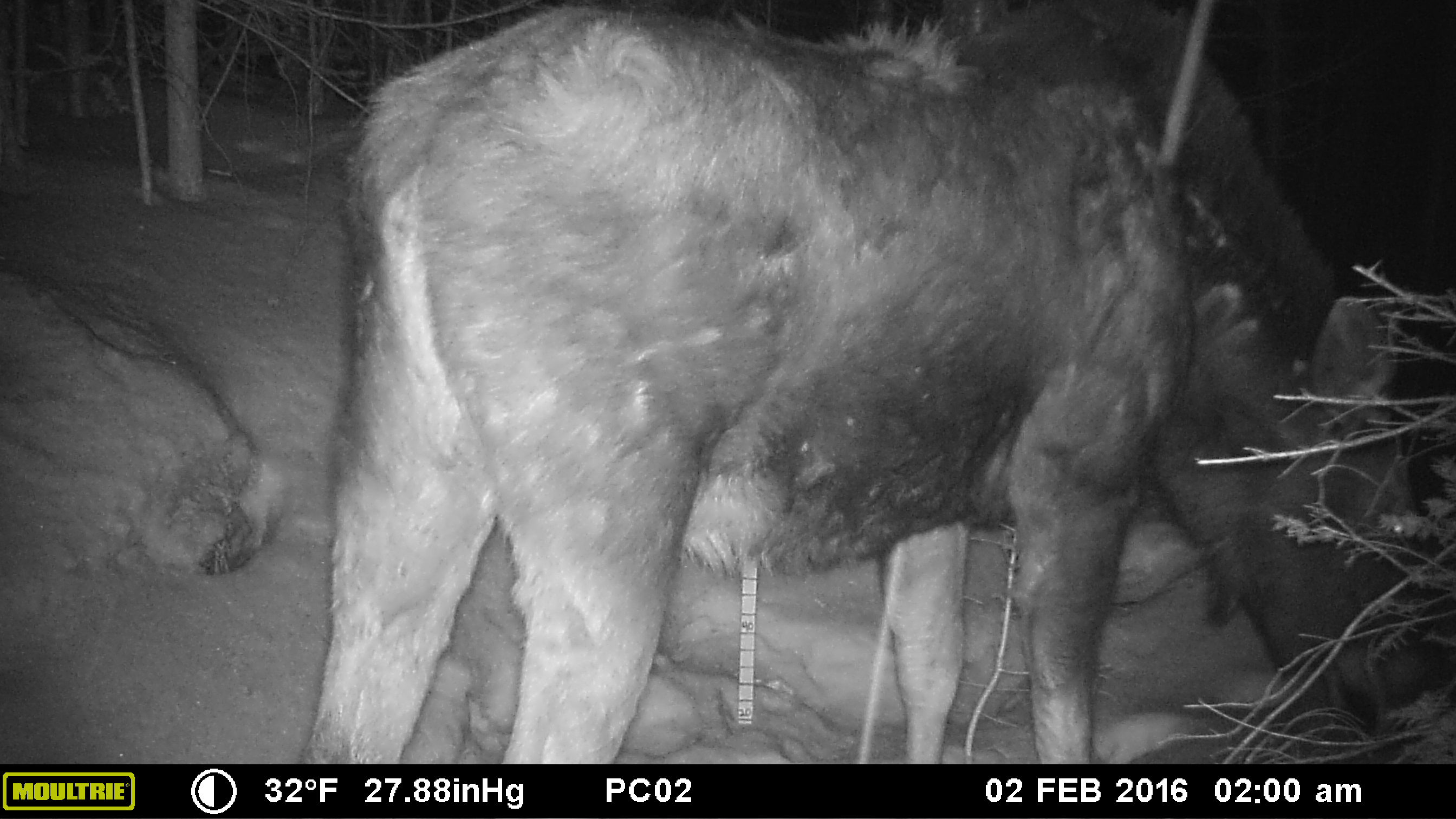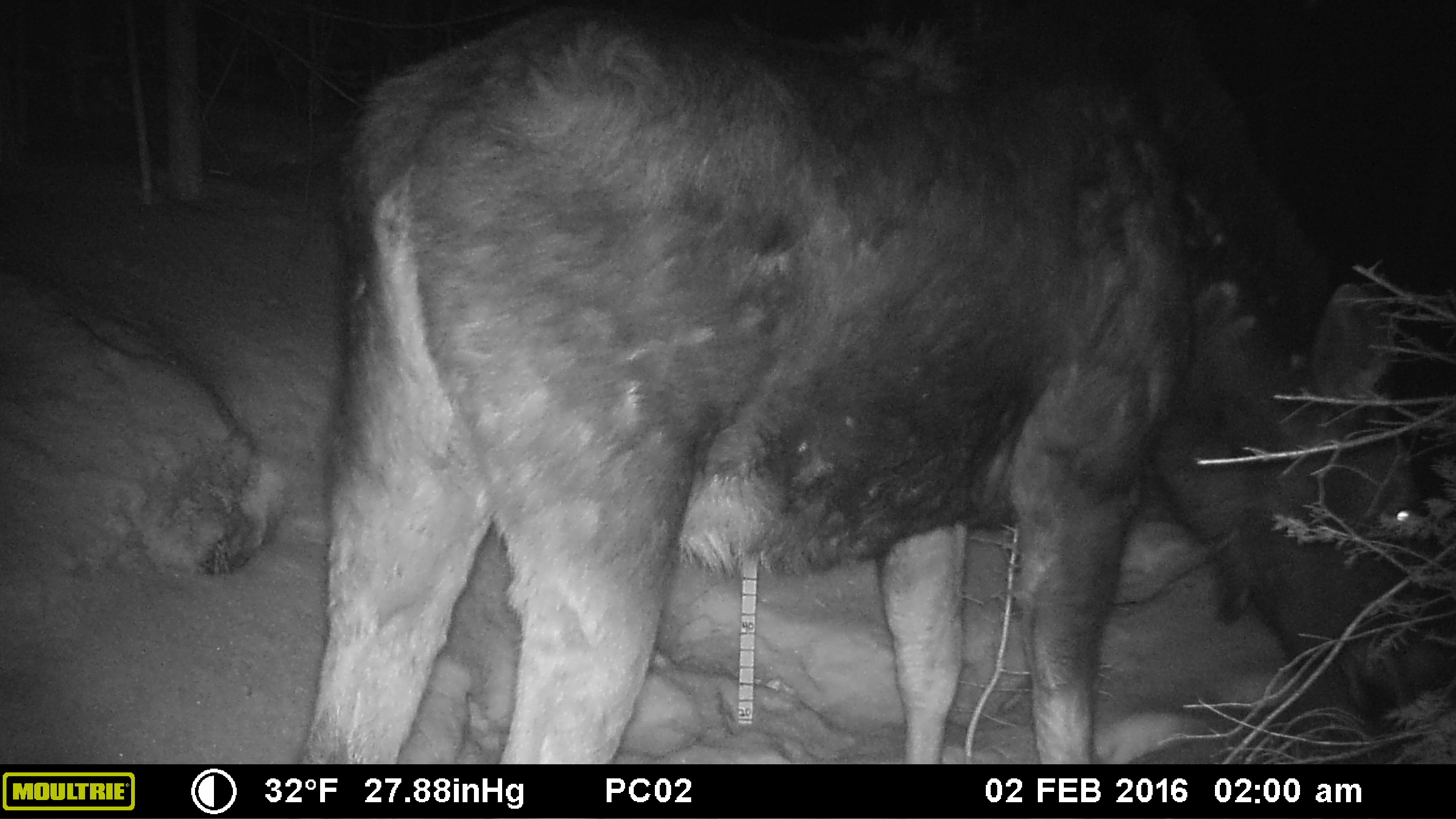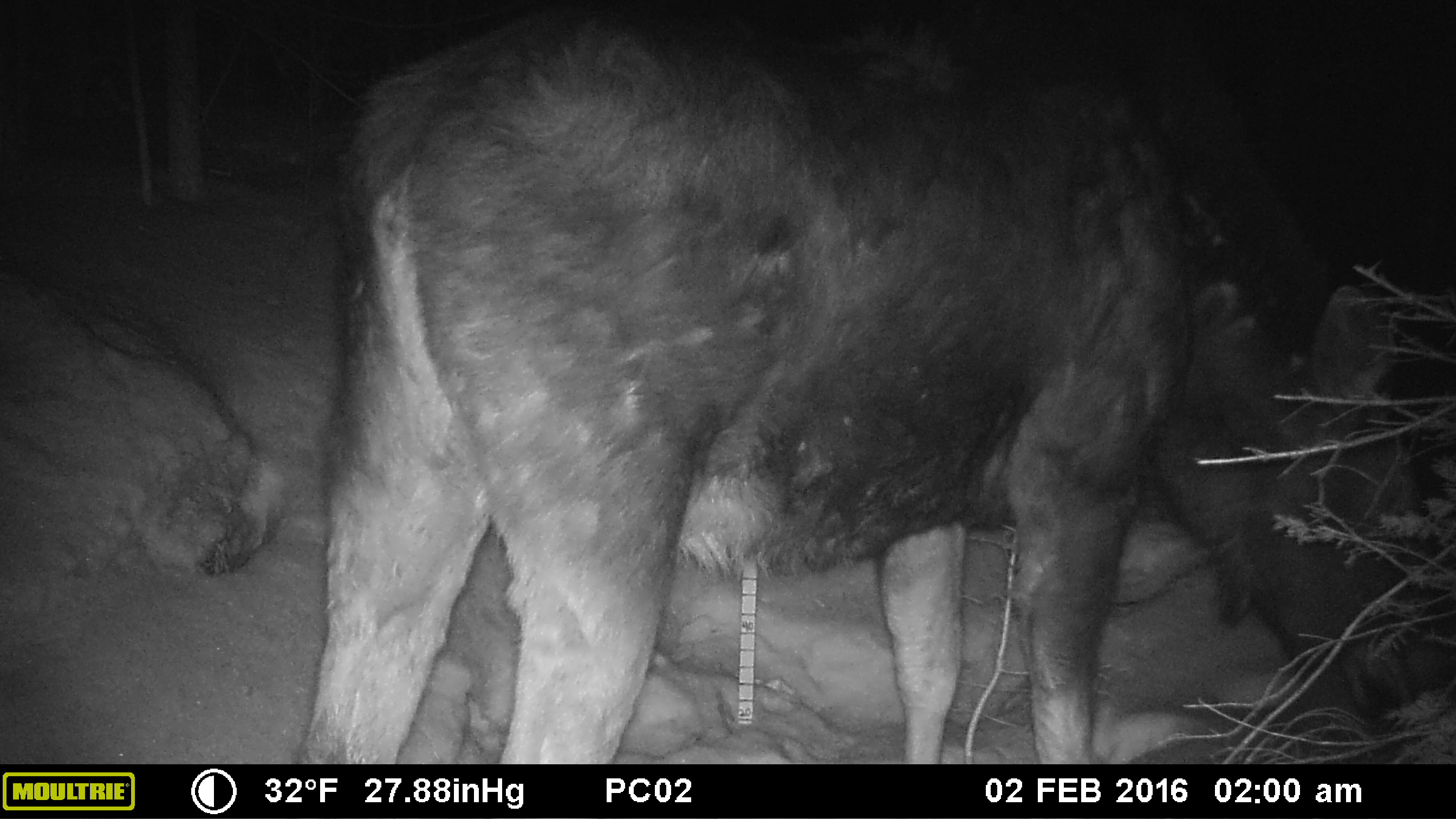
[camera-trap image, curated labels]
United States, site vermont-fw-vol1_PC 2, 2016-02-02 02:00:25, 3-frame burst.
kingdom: Animalia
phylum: Chordata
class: Mammalia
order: Artiodactyla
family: Cervidae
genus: Alces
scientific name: Alces alces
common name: moose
Moose (Alces alces).